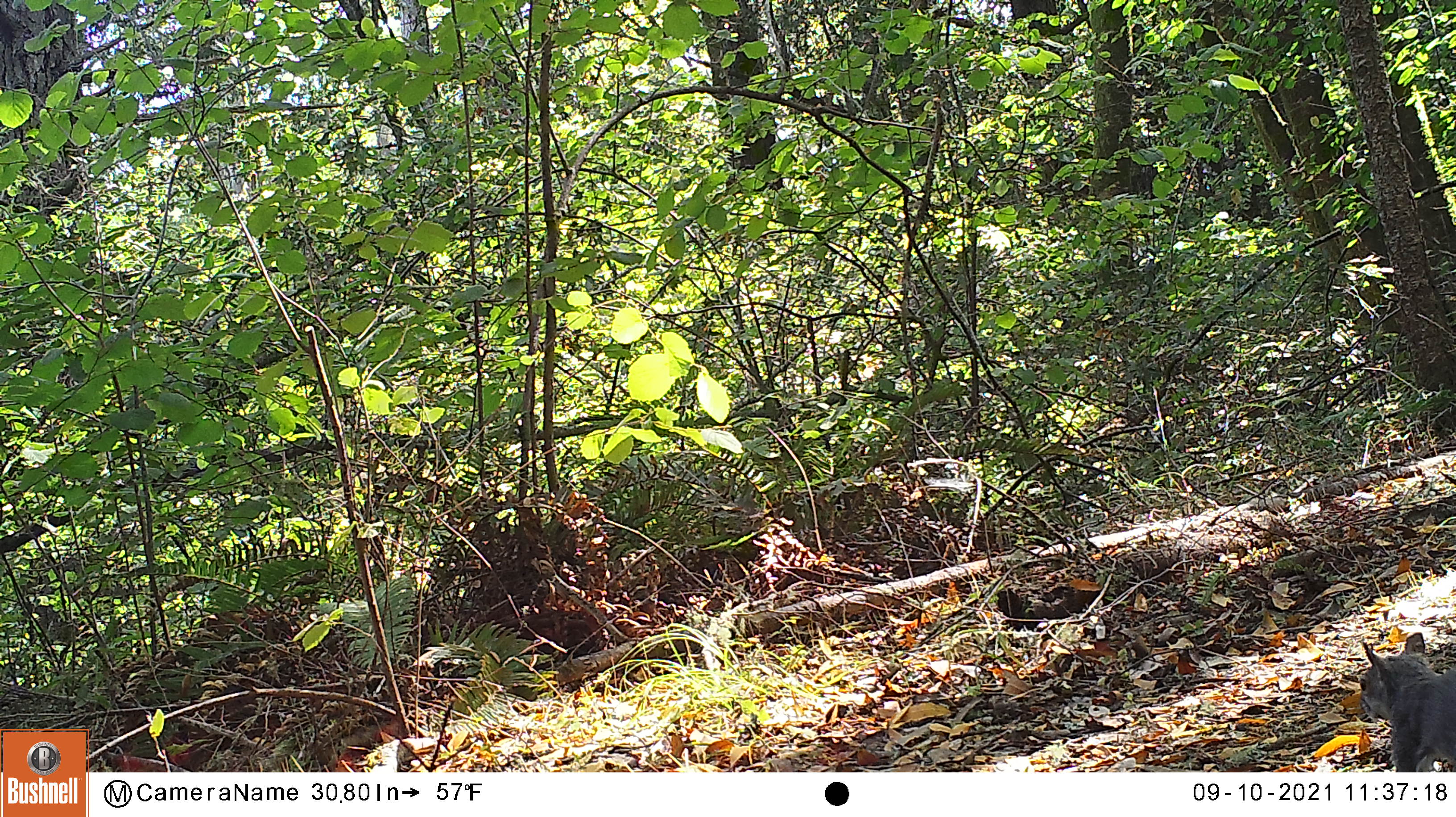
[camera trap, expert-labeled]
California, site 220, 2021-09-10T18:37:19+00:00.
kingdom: Animalia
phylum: Chordata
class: Mammalia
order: Rodentia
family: Sciuridae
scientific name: Sciuridae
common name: squirrel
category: unknown squirrel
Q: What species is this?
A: Unknown squirrel (squirrel) (Sciuridae).